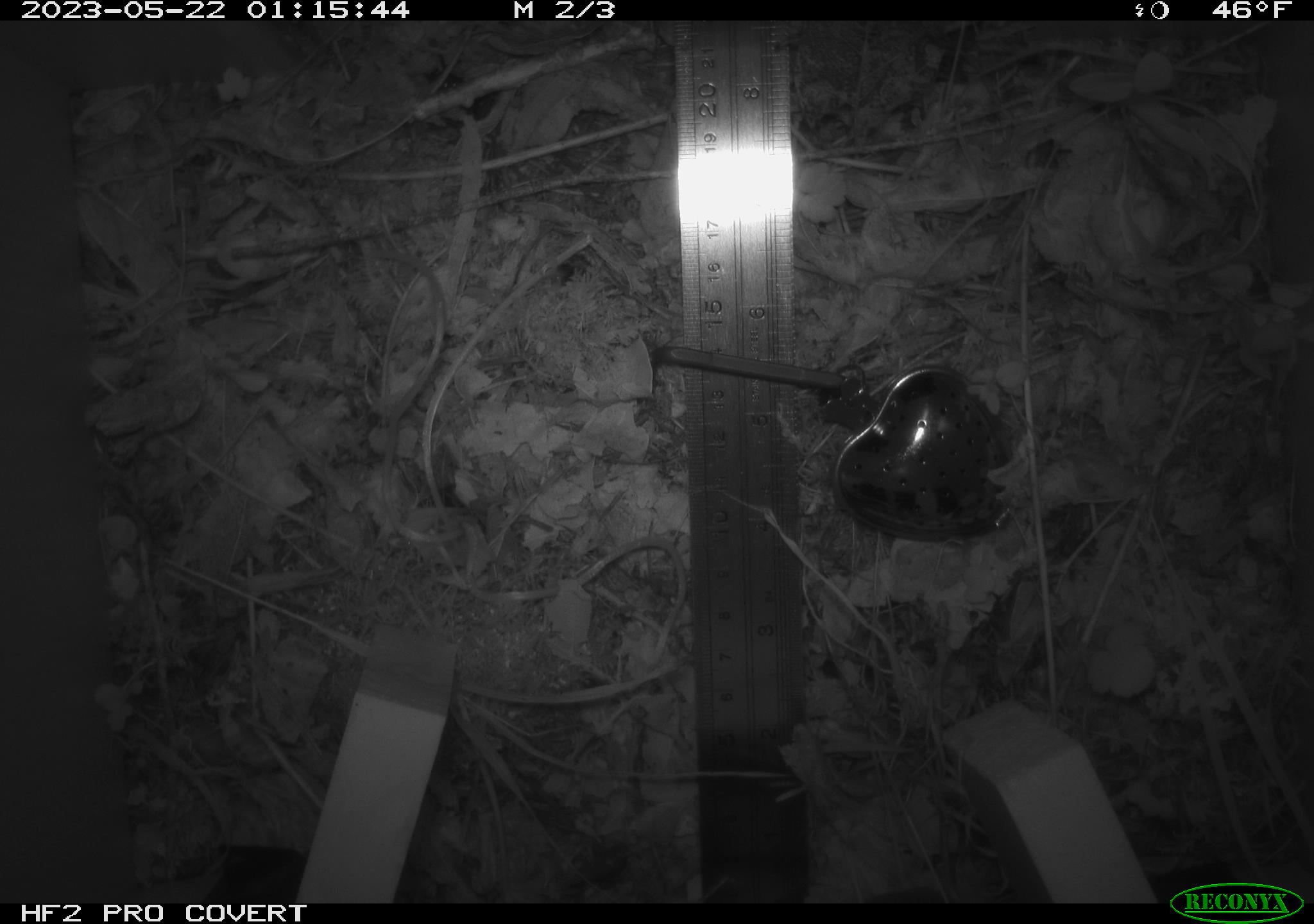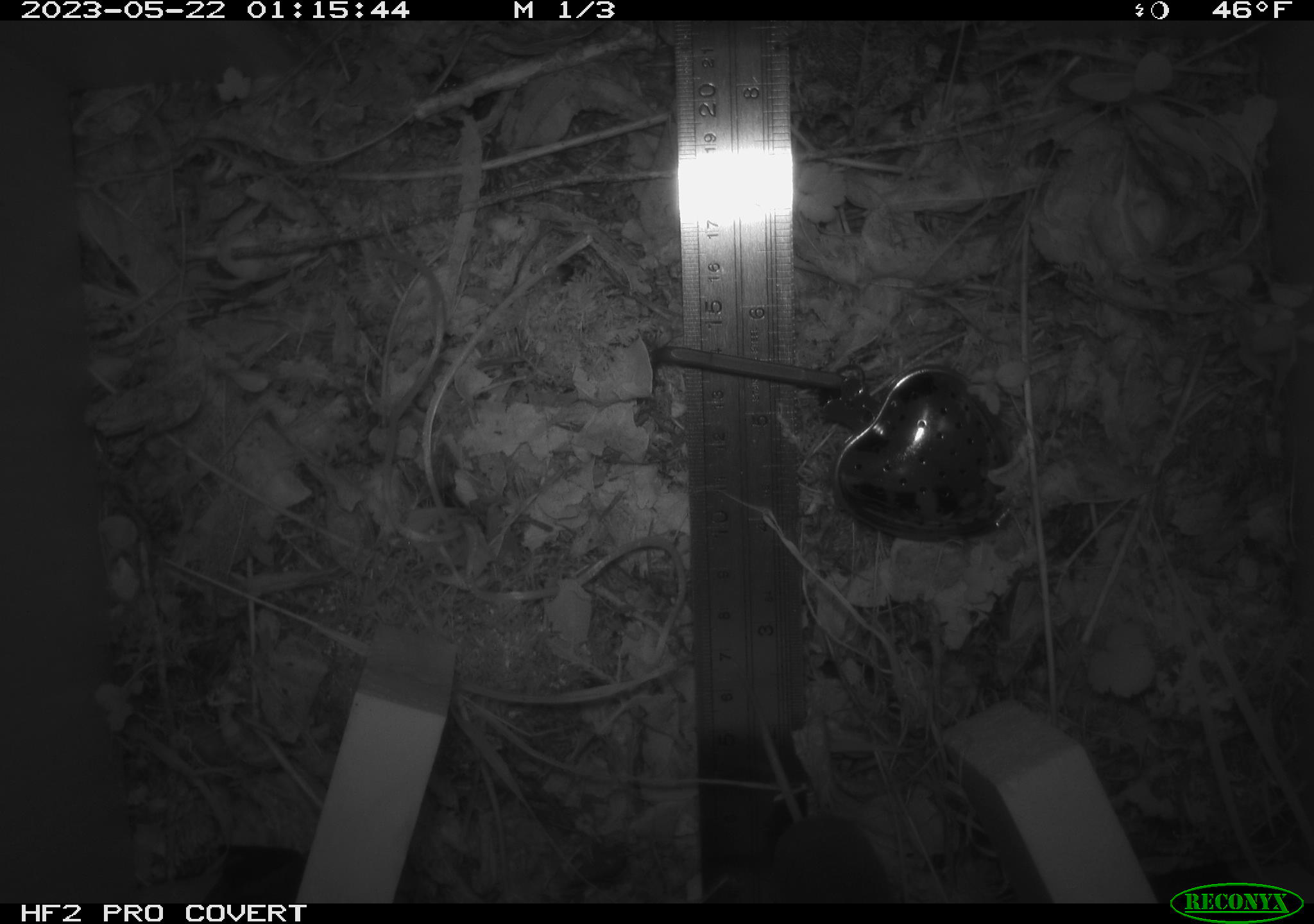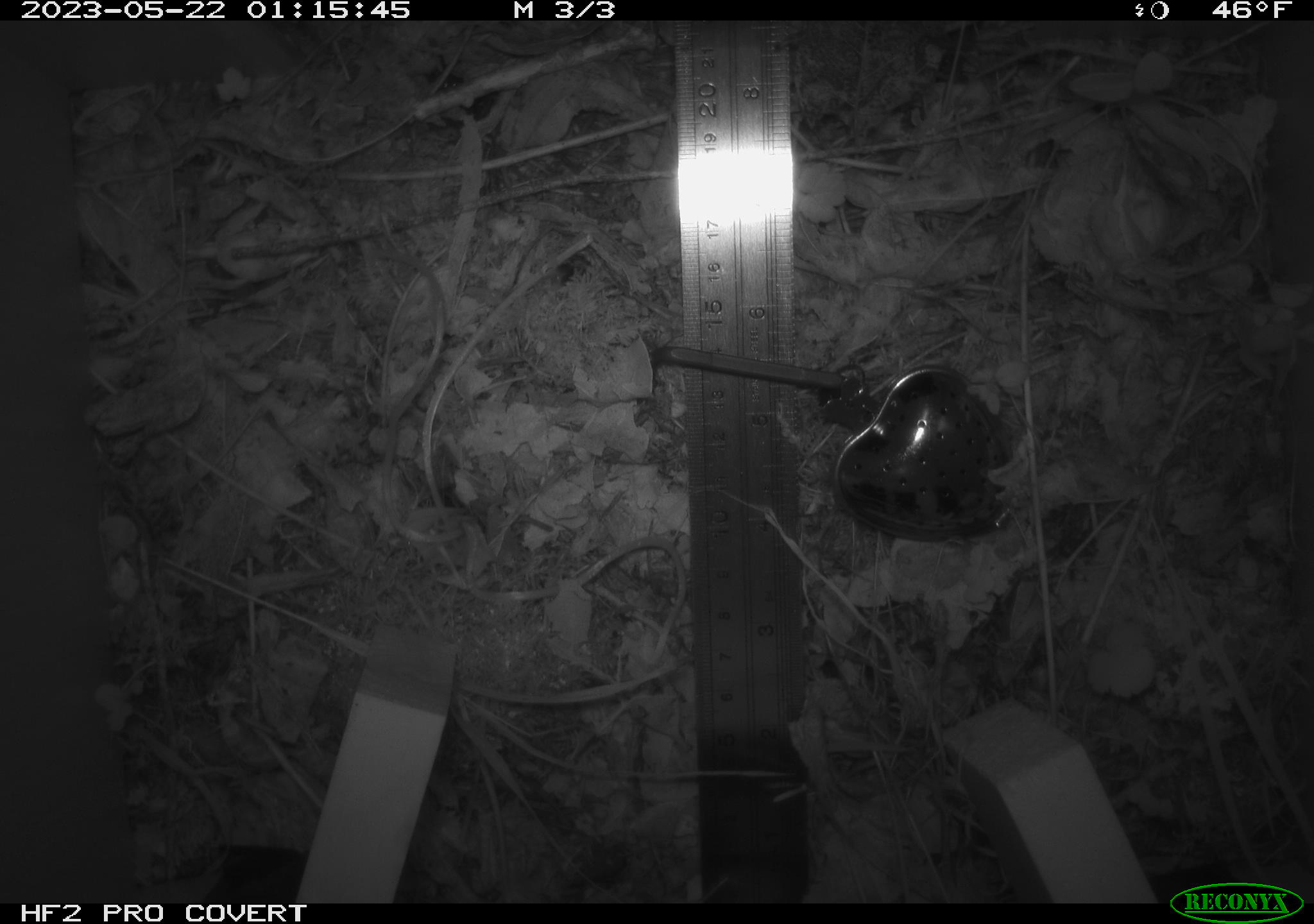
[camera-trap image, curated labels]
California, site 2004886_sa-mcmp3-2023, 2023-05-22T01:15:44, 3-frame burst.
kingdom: Animalia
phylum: Chordata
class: Mammalia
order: Eulipotyphla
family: Soricidae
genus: Sorex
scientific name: Sorex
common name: long-tailed shrew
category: sorex species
Sorex species (long-tailed shrew) (Sorex).